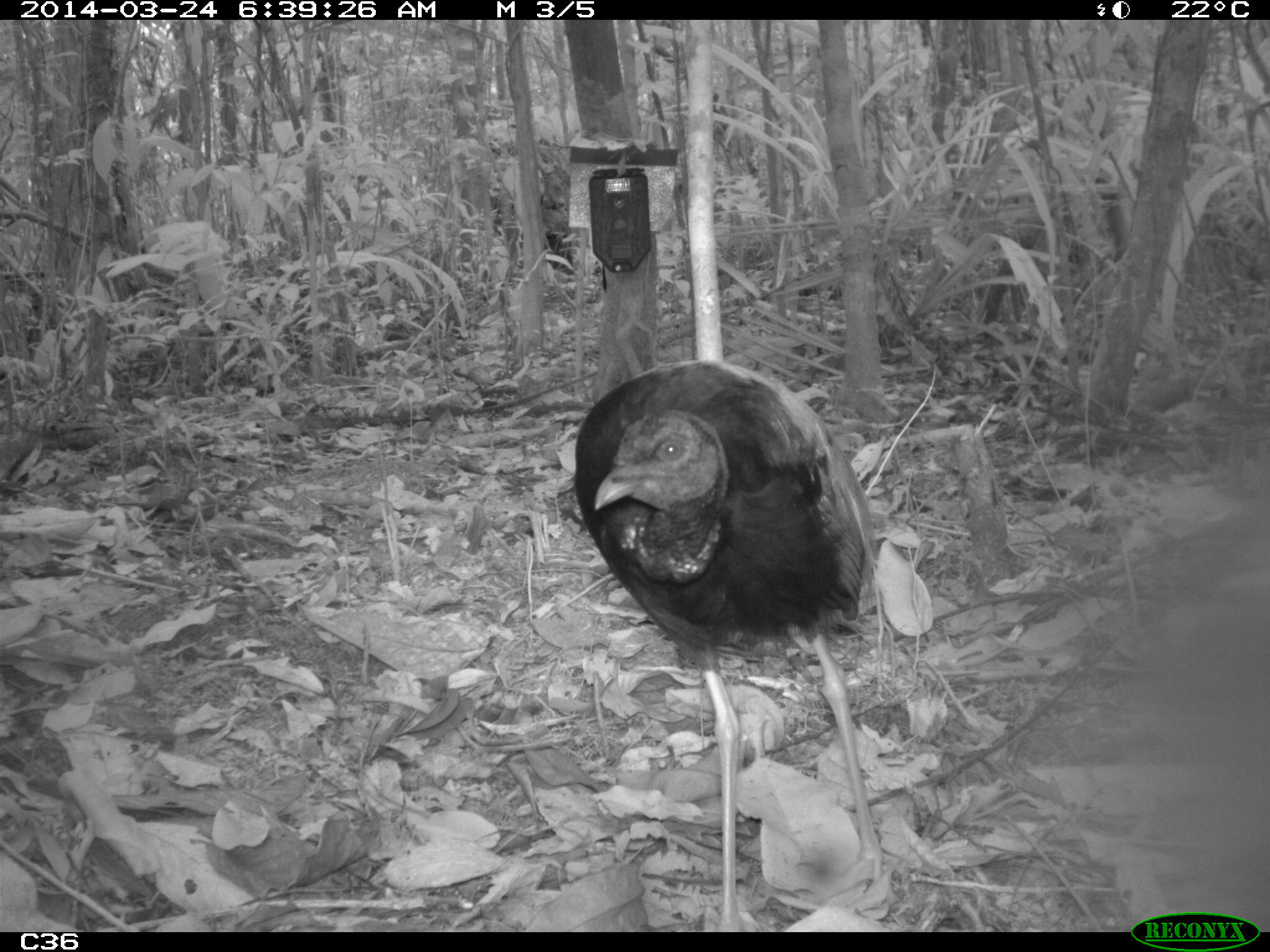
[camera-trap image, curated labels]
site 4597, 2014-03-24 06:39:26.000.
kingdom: Animalia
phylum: Chordata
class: Aves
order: Gruiformes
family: Psophiidae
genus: Psophia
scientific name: Psophia crepitans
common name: gray-winged trumpeter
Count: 9.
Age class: adult.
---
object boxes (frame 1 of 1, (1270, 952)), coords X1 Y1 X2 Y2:
psophia crepitans: 566 357 893 927